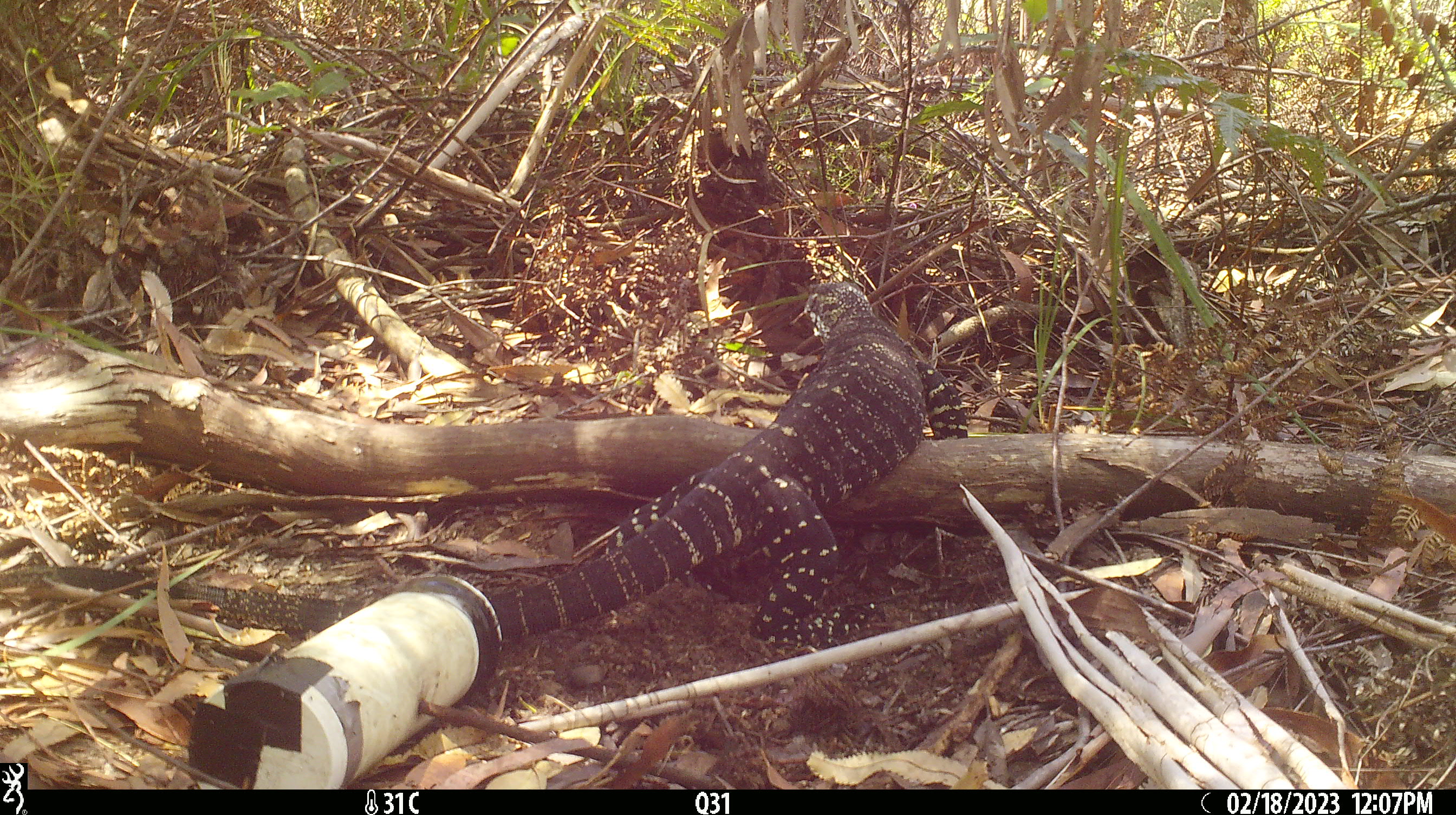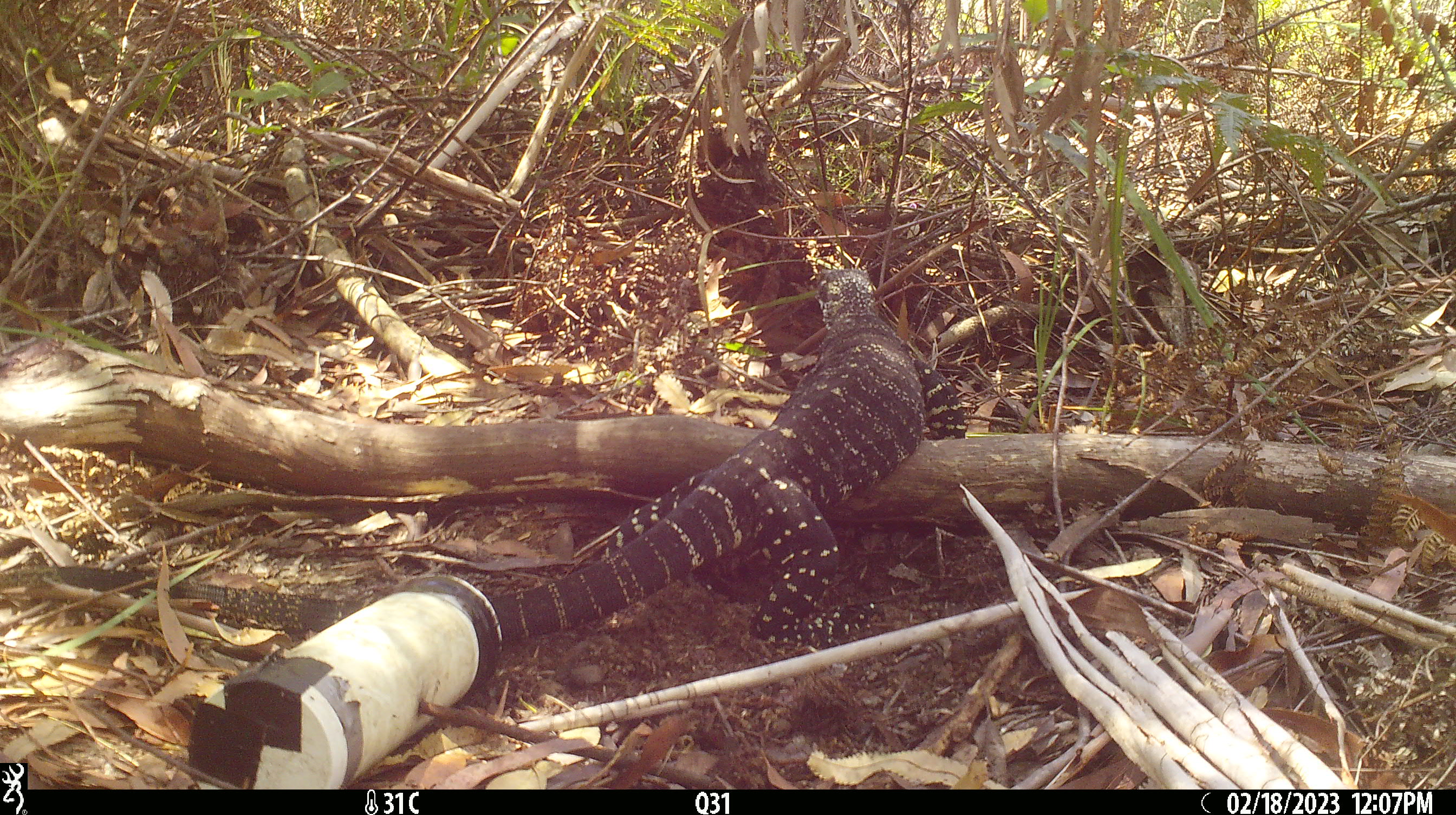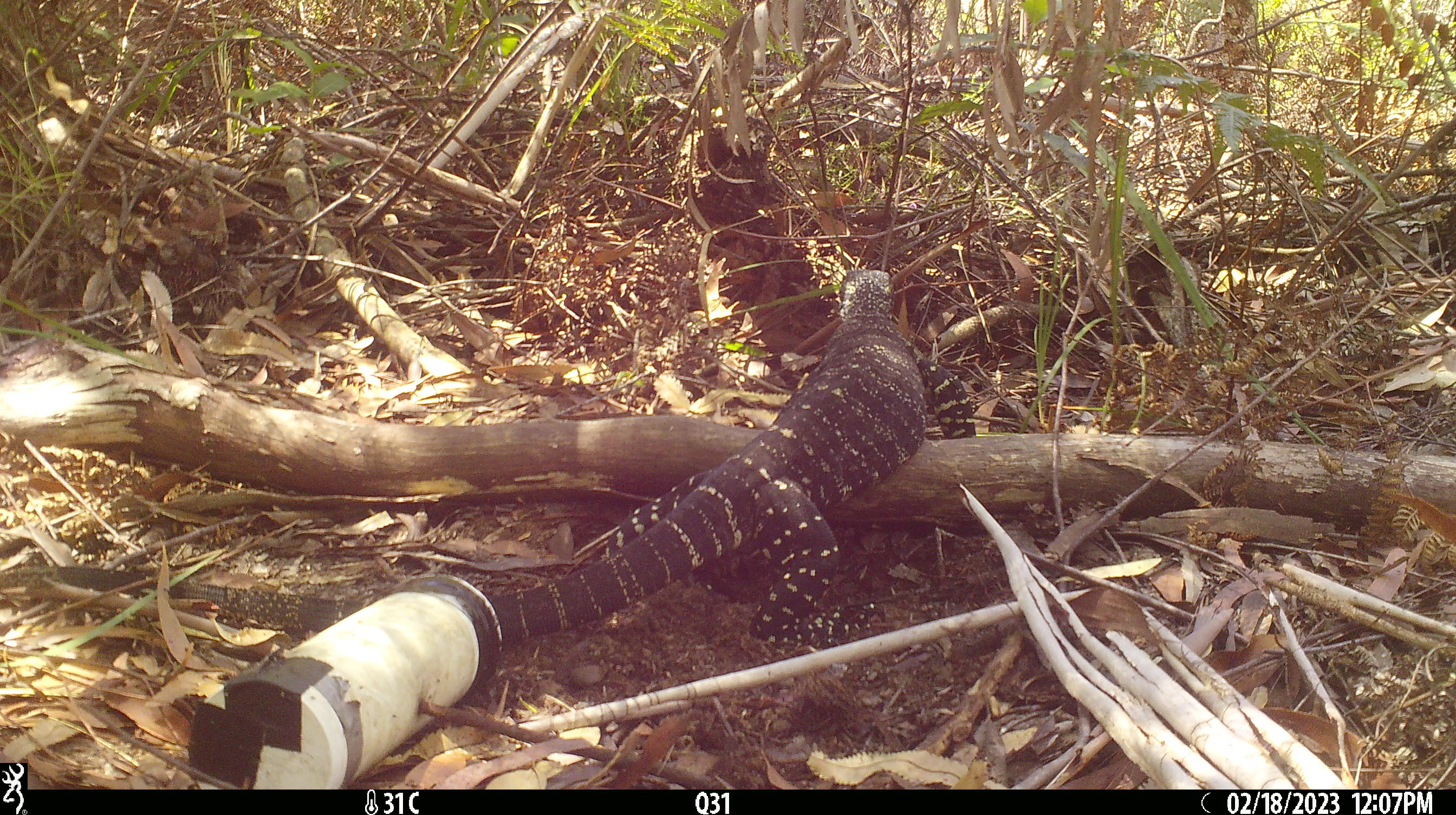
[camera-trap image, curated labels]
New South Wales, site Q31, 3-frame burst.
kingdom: Animalia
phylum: Chordata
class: Reptilia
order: Squamata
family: Varanidae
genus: Varanus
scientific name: Varanus varius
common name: lace monitor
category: goanna